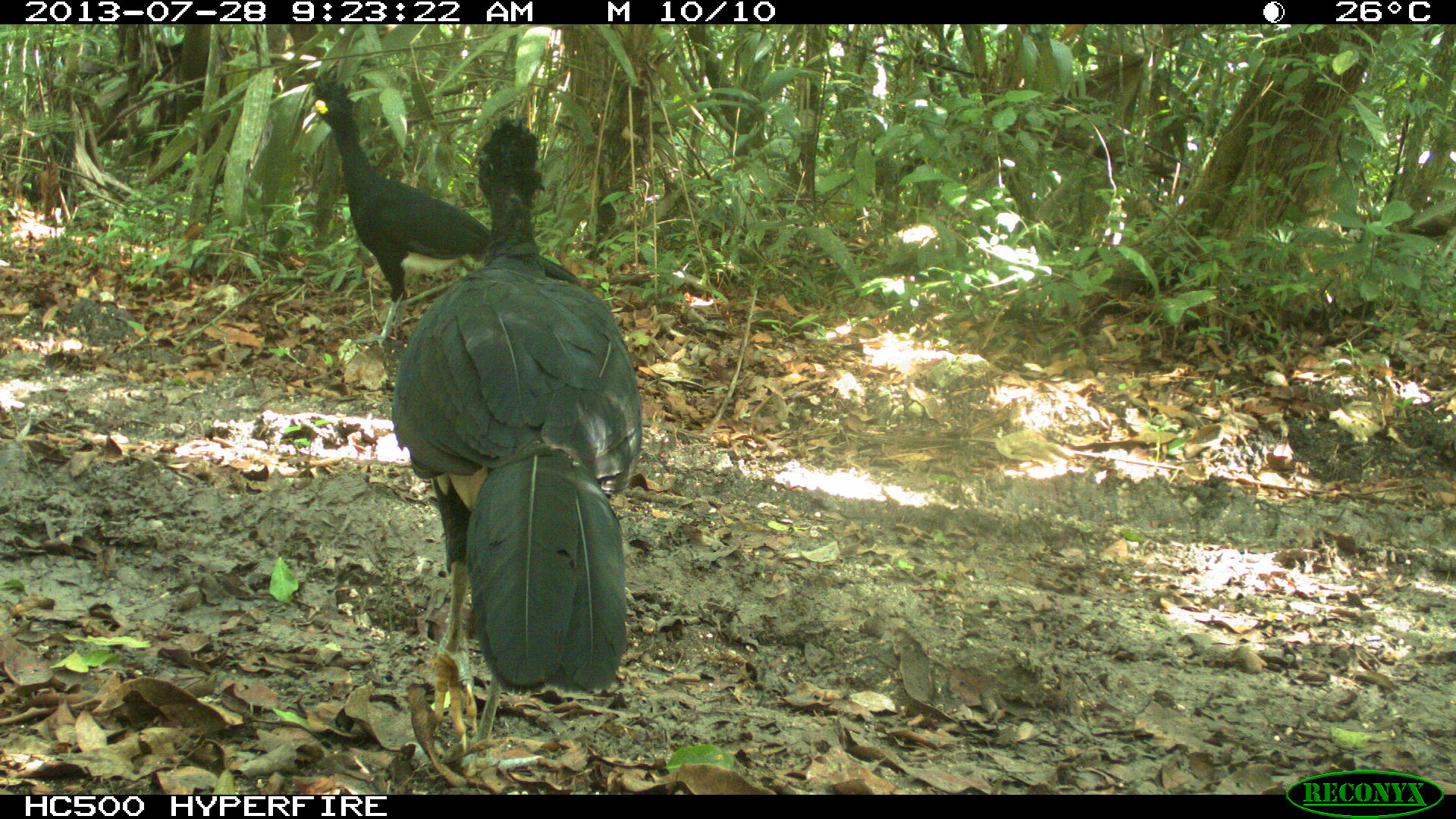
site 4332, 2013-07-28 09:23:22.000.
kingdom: Animalia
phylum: Chordata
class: Aves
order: Galliformes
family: Cracidae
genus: Crax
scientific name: Crax rubra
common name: great curassow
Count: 2.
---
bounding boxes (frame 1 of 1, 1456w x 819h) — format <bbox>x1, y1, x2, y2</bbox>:
crax rubra: <bbox>391, 119, 642, 773</bbox>; <bbox>298, 72, 581, 344</bbox>